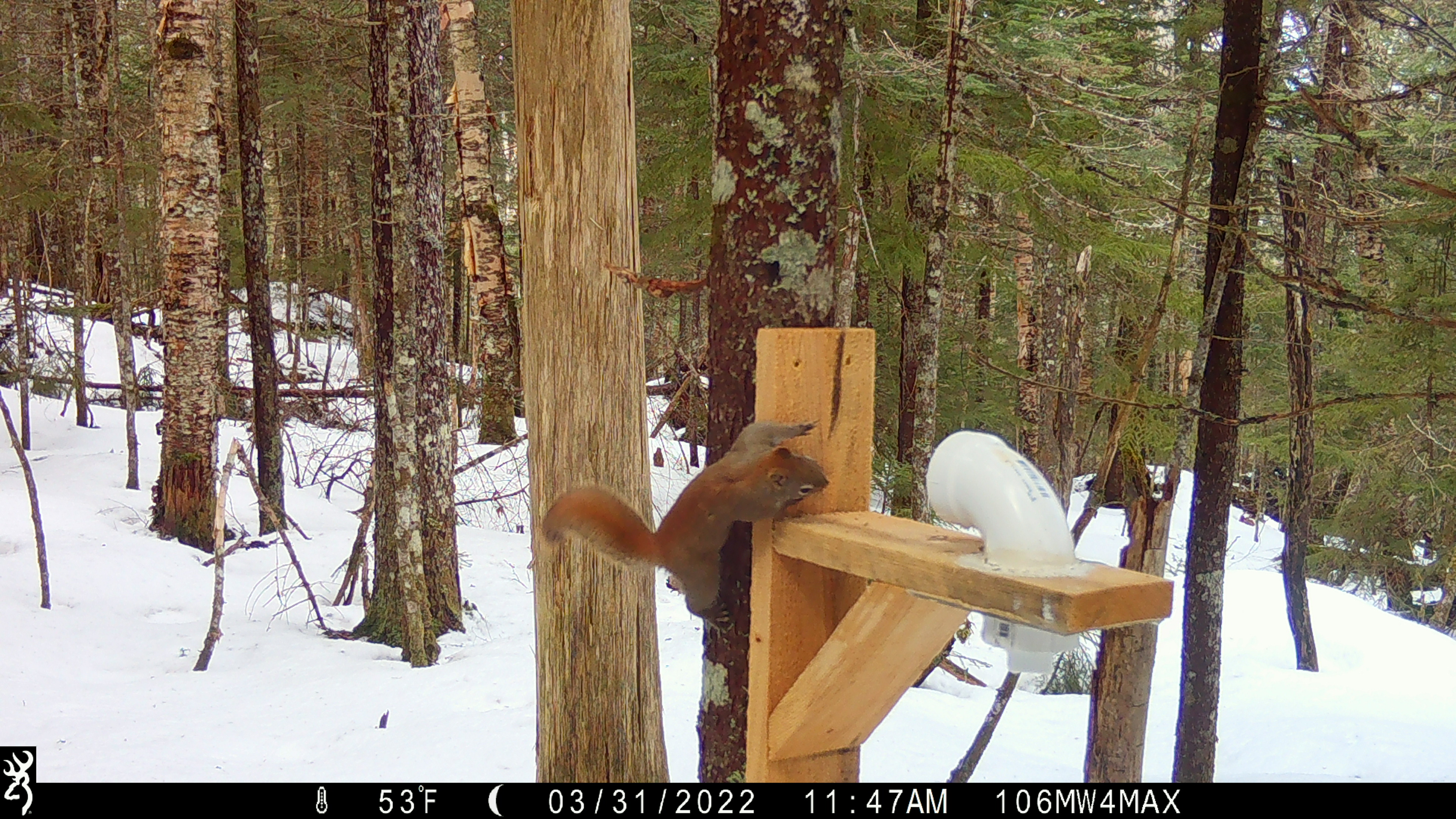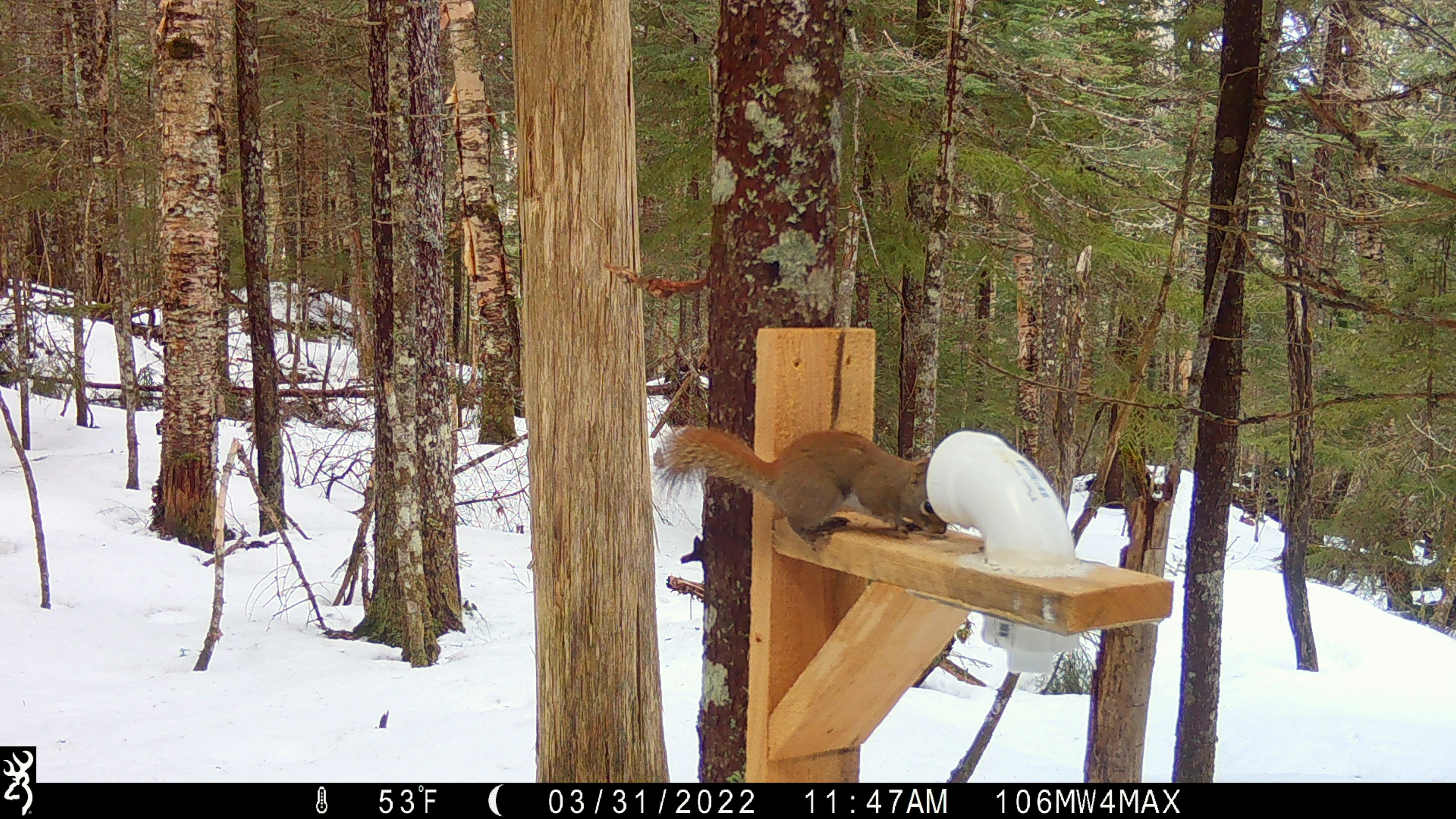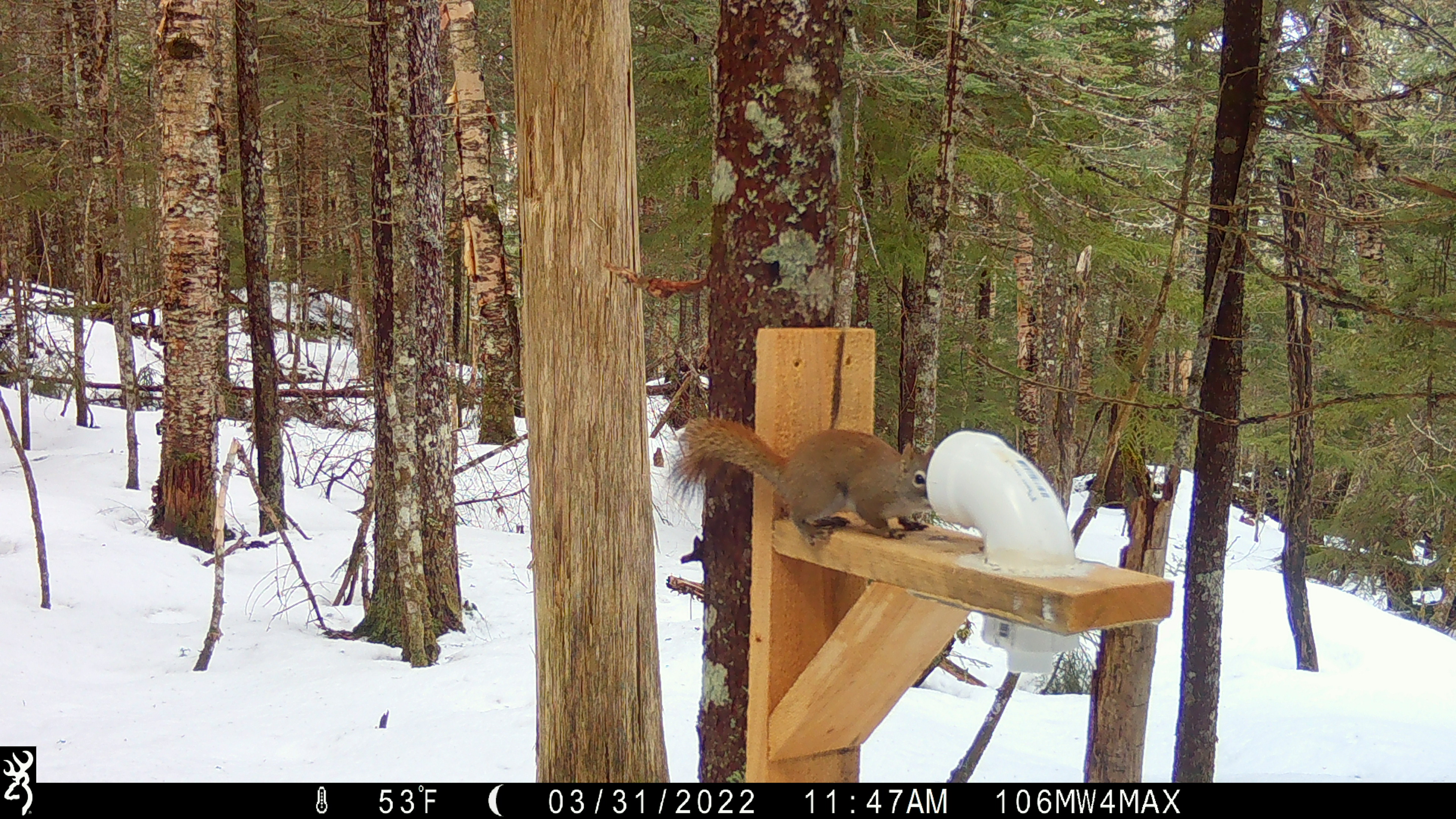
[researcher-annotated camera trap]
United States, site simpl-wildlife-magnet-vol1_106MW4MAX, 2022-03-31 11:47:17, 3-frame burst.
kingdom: Animalia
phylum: Chordata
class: Mammalia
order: Rodentia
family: Sciuridae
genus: Tamiasciurus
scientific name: Tamiasciurus hudsonicus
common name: red squirrel